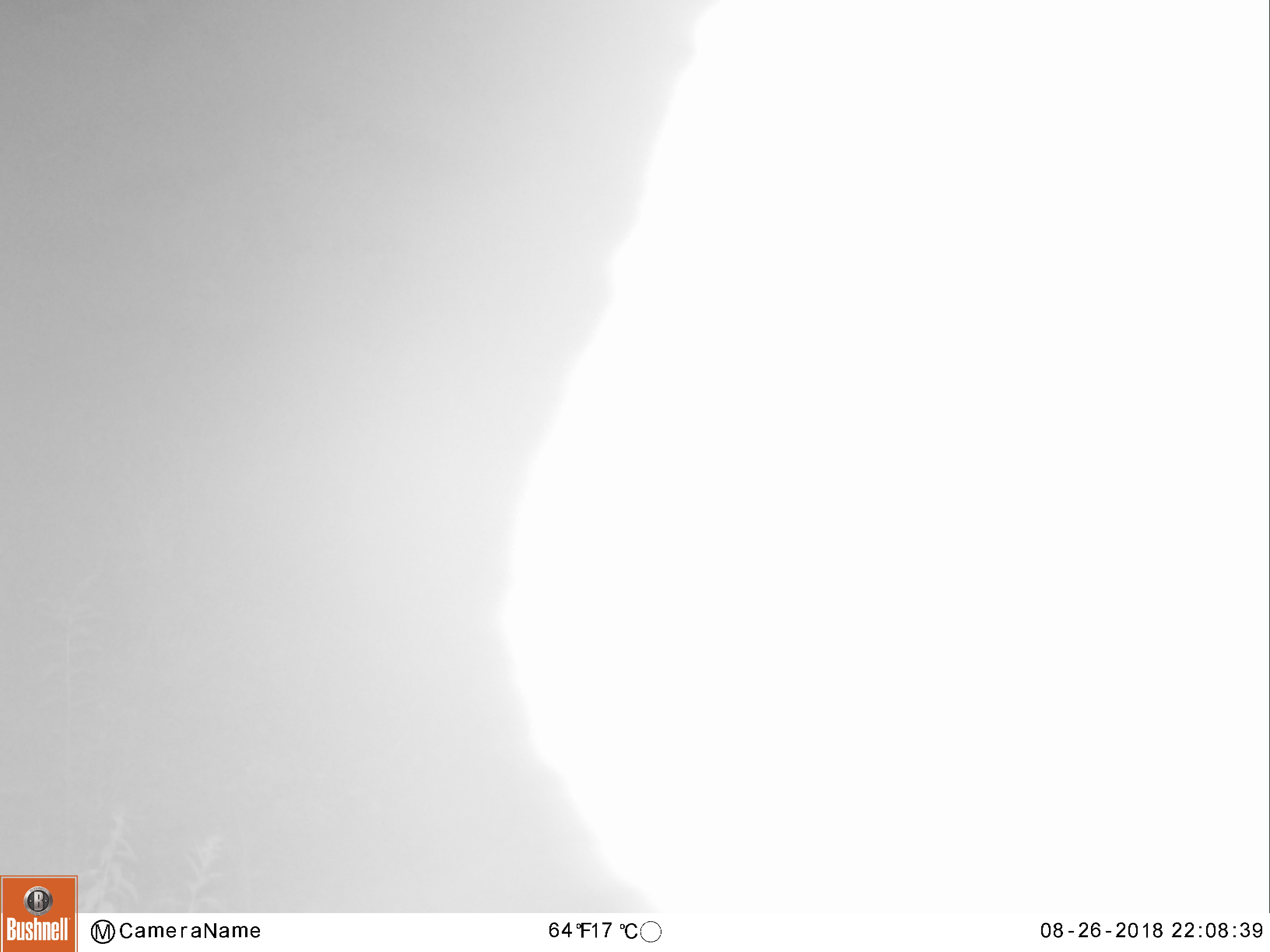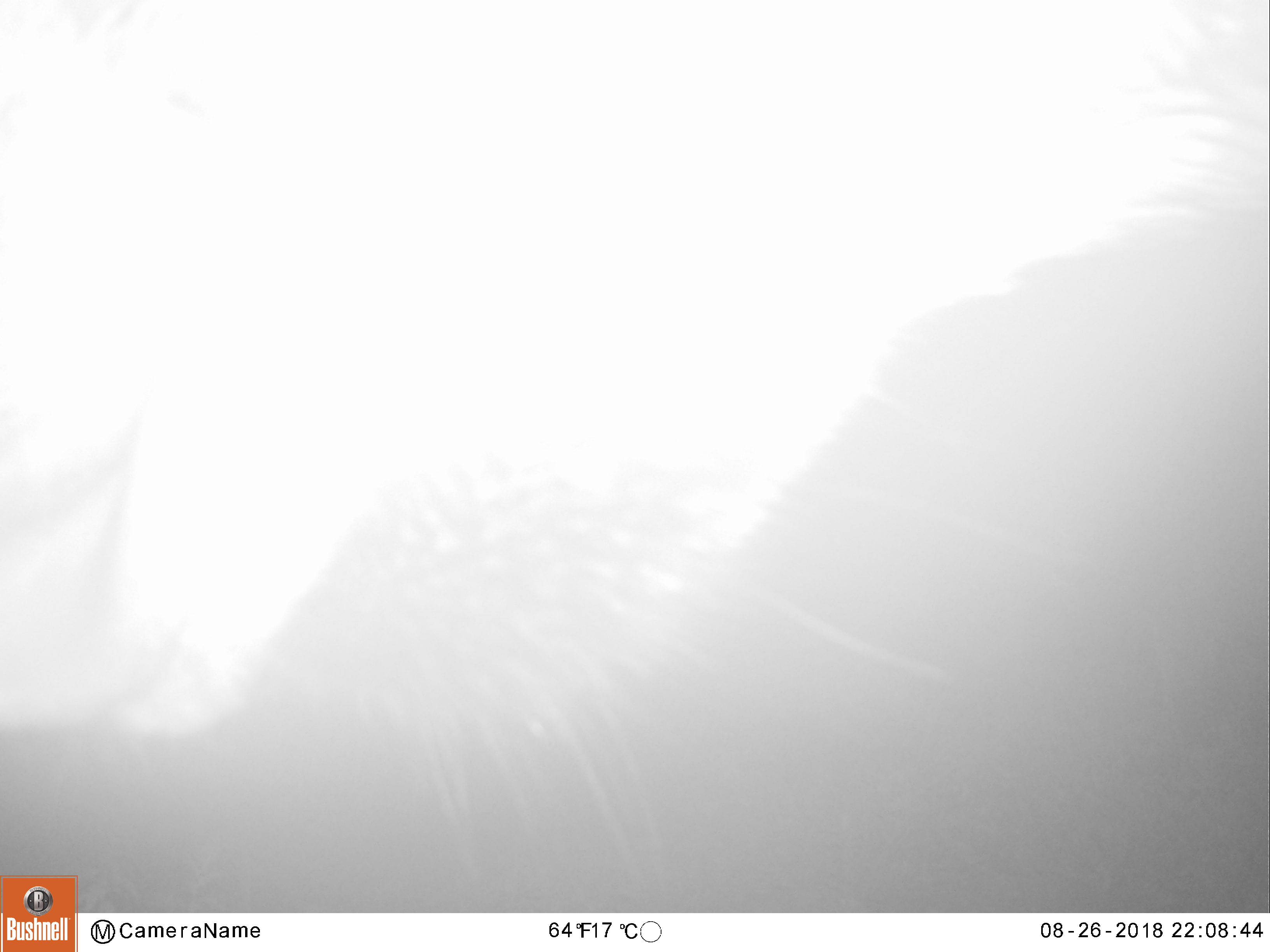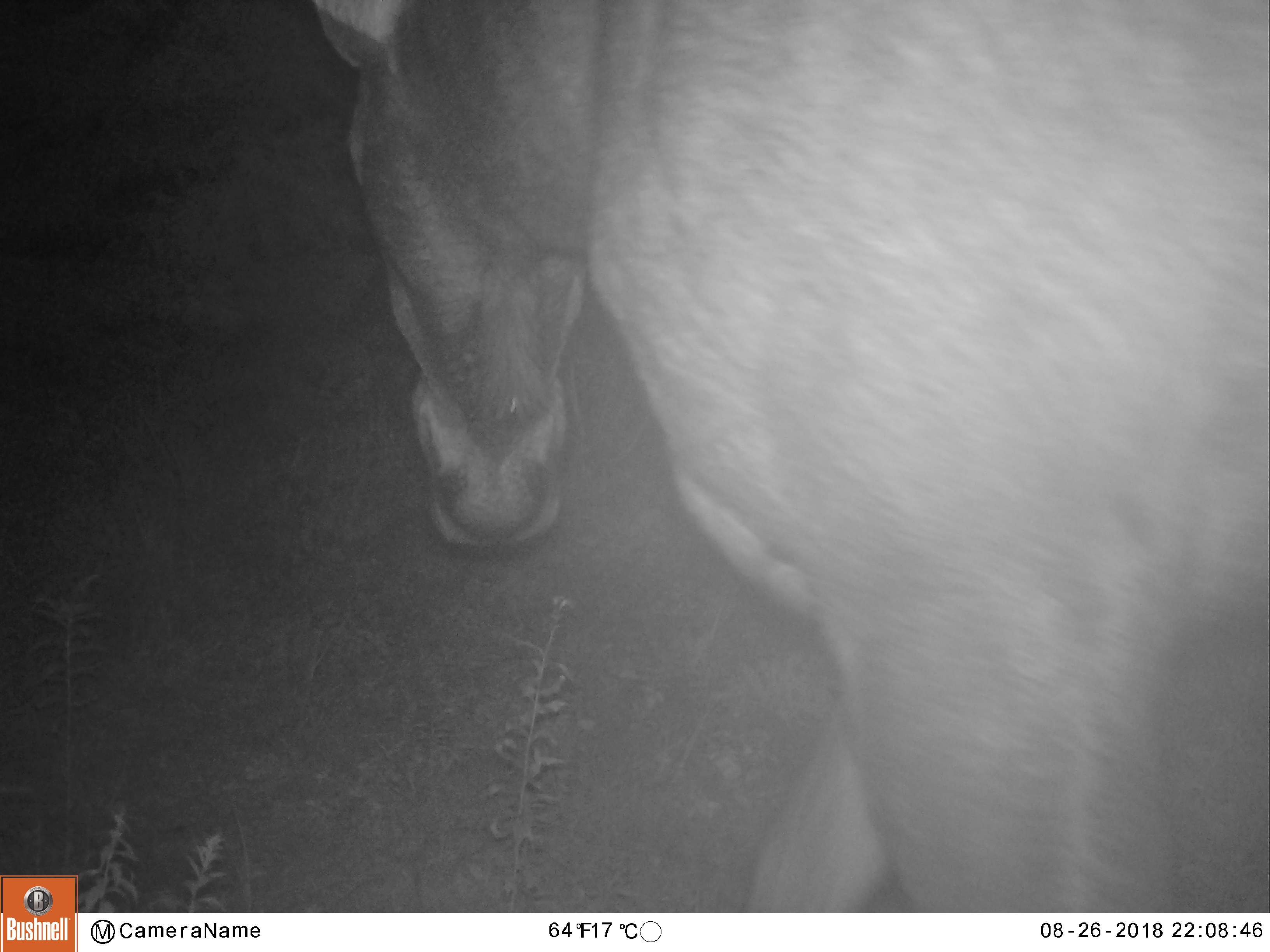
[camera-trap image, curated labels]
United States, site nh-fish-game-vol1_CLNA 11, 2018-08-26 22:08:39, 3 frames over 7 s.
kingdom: Animalia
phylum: Chordata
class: Mammalia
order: Artiodactyla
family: Cervidae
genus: Alces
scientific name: Alces alces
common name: moose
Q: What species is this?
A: Moose (Alces alces).